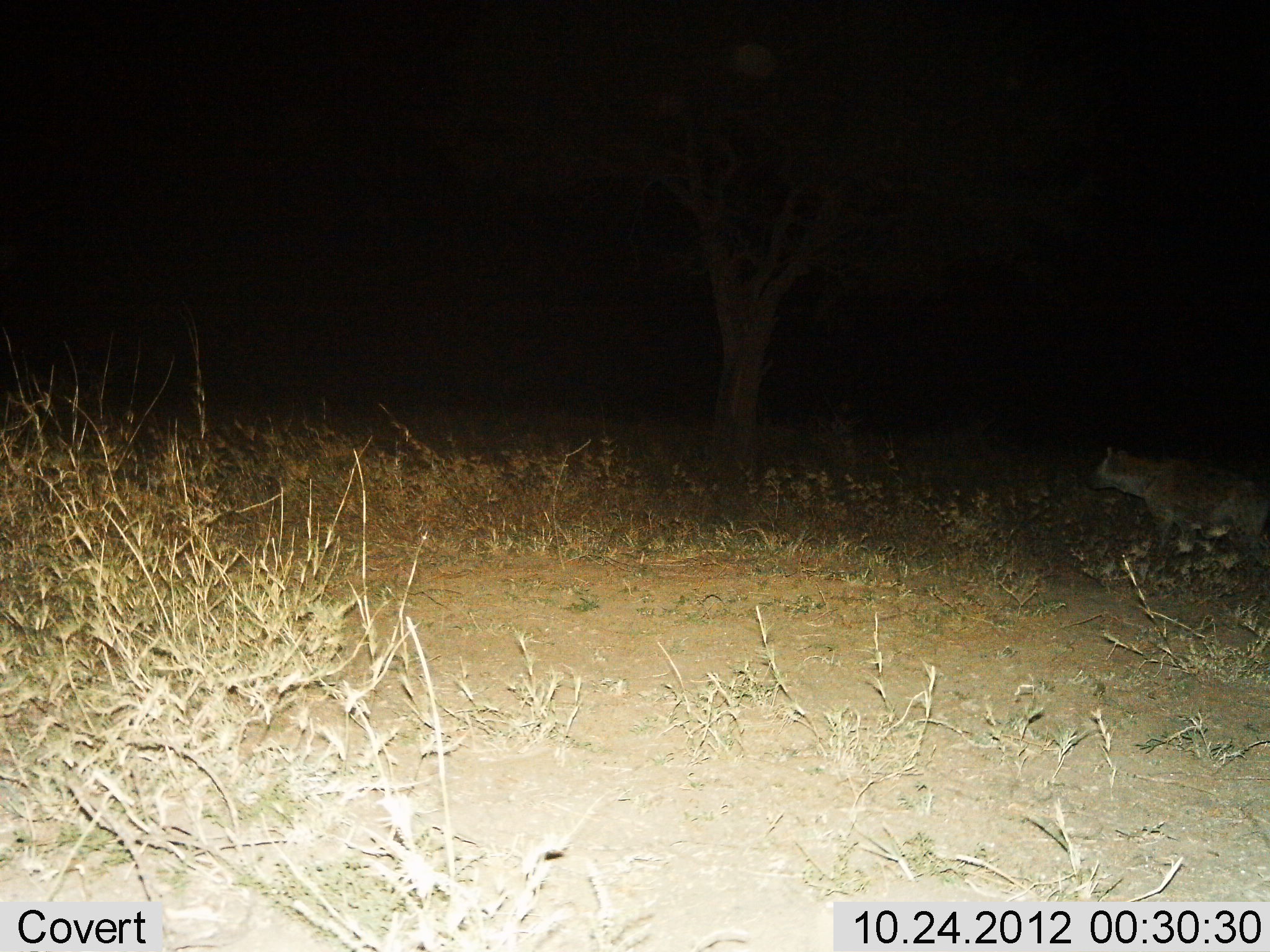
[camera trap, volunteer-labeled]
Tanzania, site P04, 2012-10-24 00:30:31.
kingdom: Animalia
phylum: Chordata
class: Mammalia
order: Carnivora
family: Hyaenidae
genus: Crocuta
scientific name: Crocuta crocuta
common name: spotted hyena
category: hyenaspotted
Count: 1.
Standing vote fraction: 60%.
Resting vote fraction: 0%.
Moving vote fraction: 40%.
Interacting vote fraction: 0%.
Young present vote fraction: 0%.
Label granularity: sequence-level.